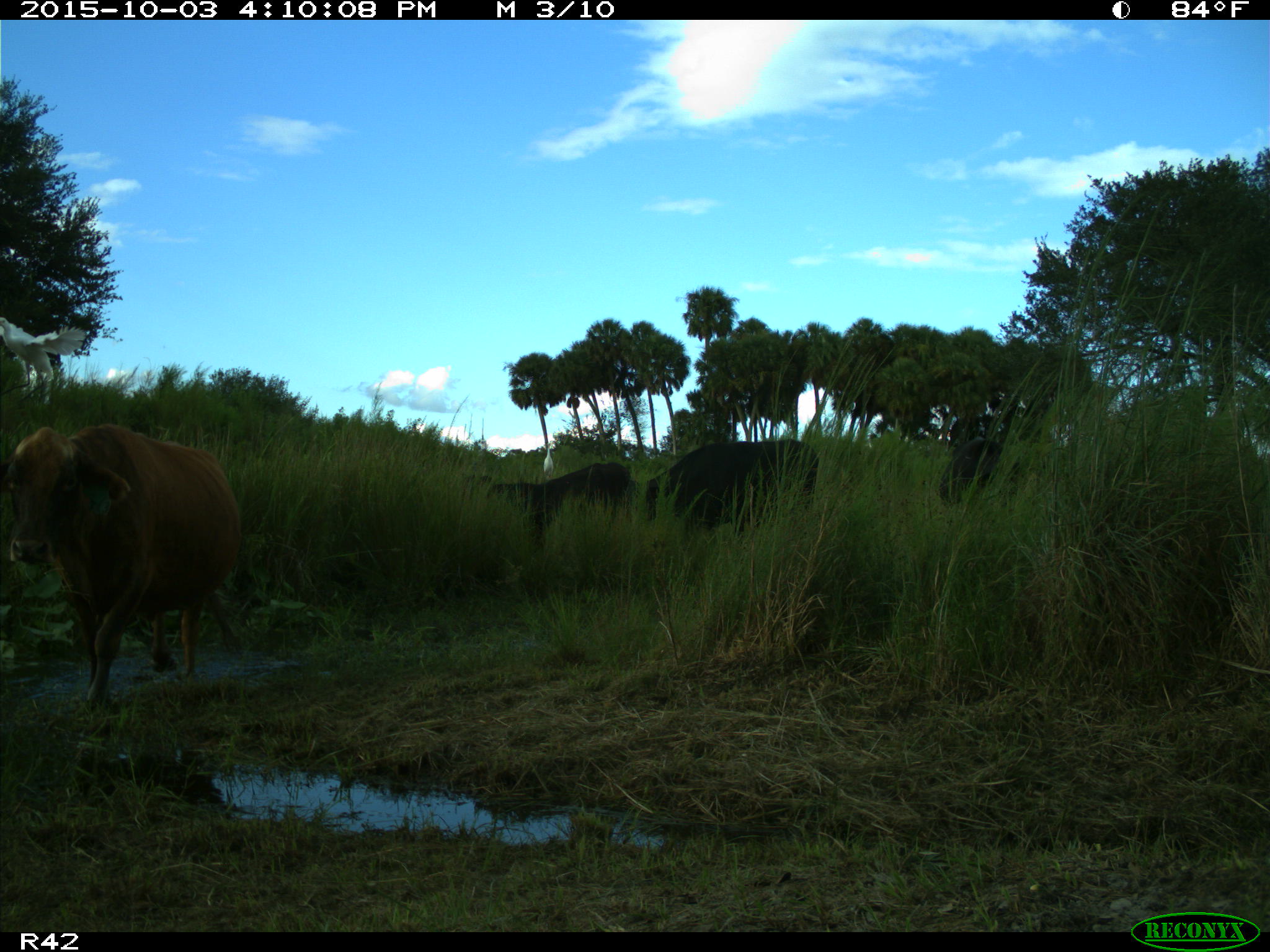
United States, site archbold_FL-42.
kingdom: Animalia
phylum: Chordata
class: Mammalia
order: Artiodactyla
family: Bovidae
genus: Bos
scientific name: Bos taurus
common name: domestic cow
Bos taurus (domestic cow).